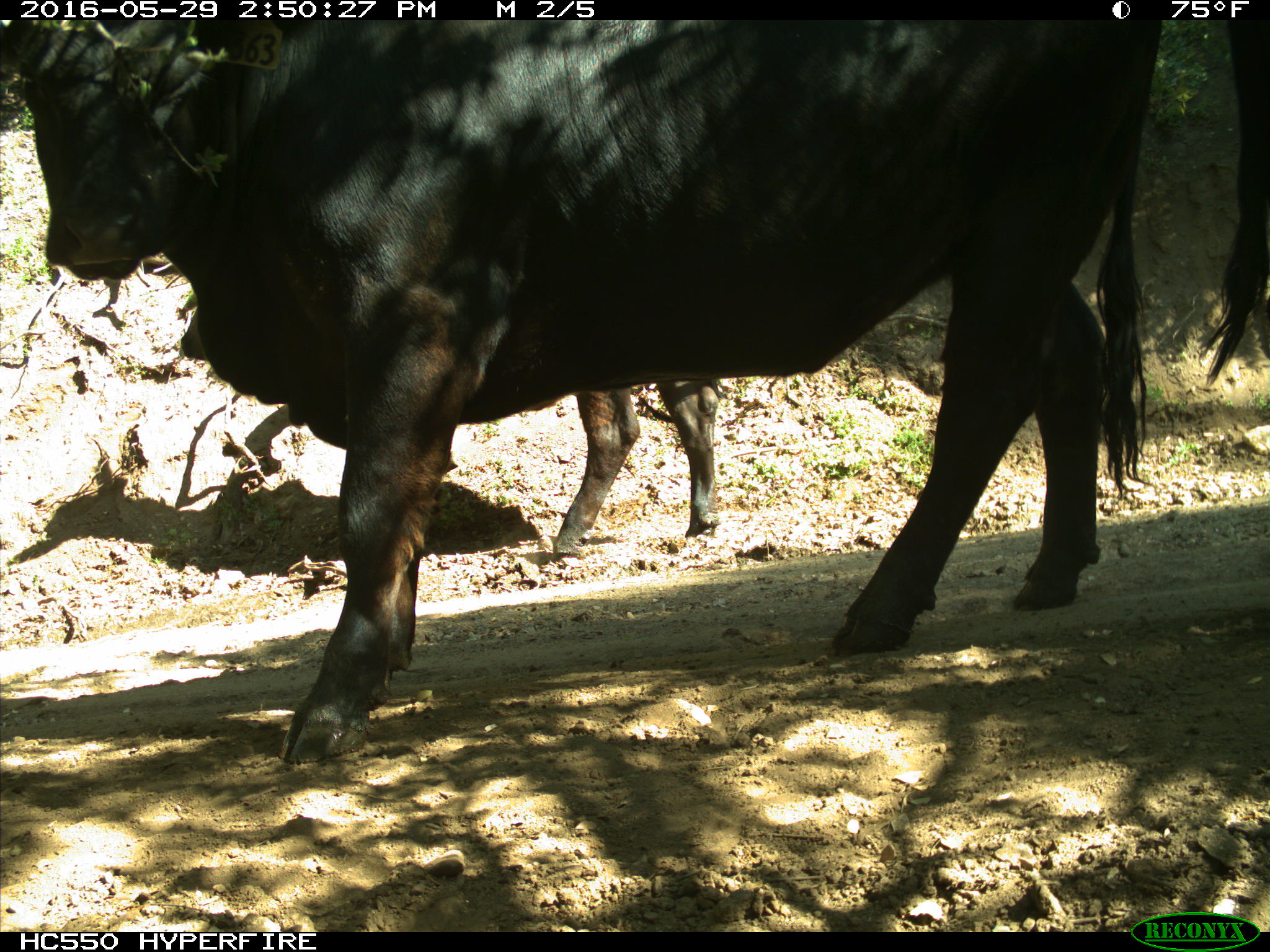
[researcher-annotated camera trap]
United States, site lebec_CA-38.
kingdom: Animalia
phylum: Chordata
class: Mammalia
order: Artiodactyla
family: Bovidae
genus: Bos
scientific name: Bos taurus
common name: domestic cow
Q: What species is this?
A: Bos taurus (domestic cow).